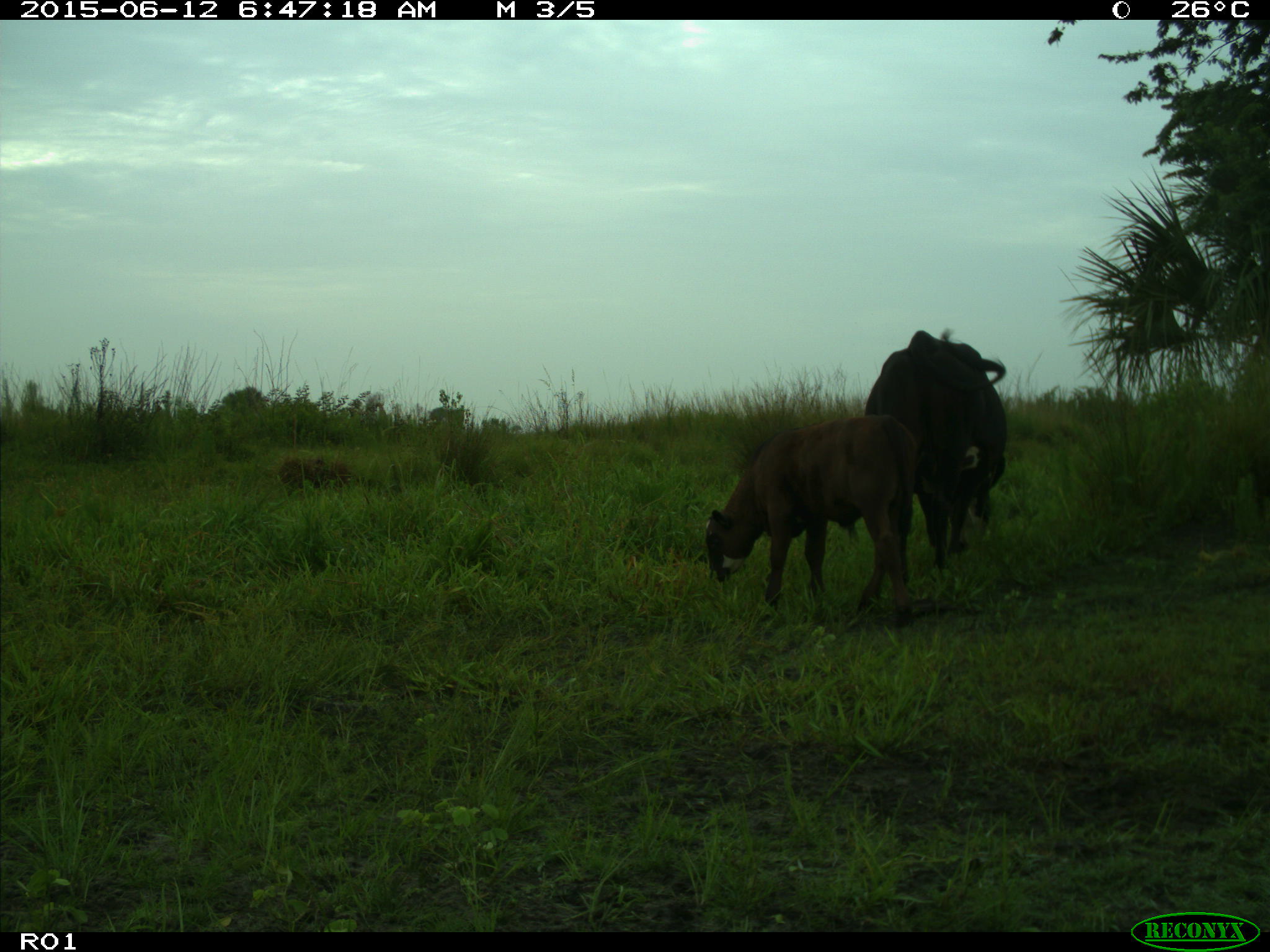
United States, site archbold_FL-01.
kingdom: Animalia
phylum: Chordata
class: Mammalia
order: Artiodactyla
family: Bovidae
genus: Bos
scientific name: Bos taurus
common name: domestic cow